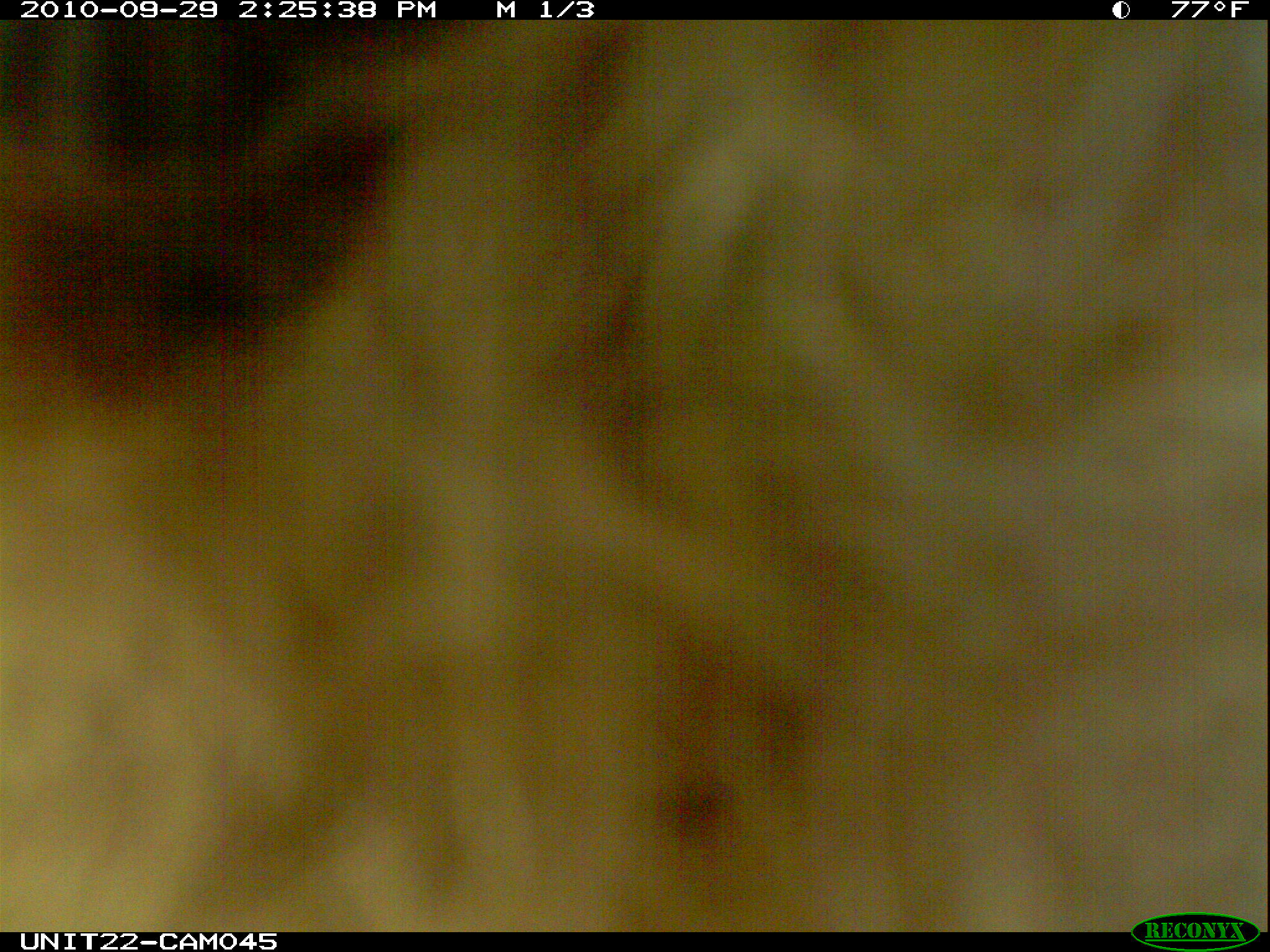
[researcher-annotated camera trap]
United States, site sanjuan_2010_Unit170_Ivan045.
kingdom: Animalia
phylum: Chordata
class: Mammalia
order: Carnivora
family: Ursidae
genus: Ursus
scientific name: Ursus americanus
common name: american black bear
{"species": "Ursus americanus (american black bear)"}